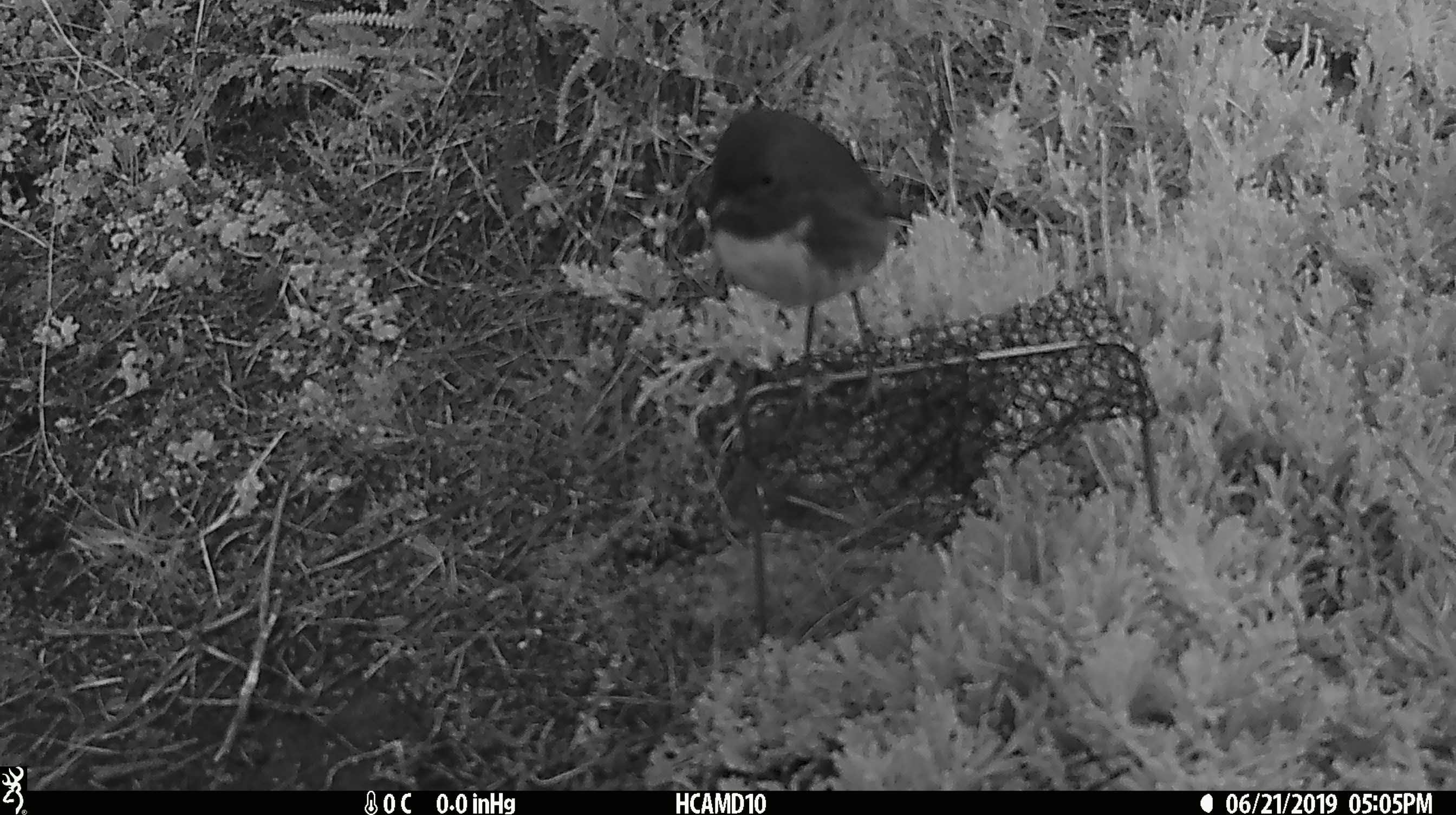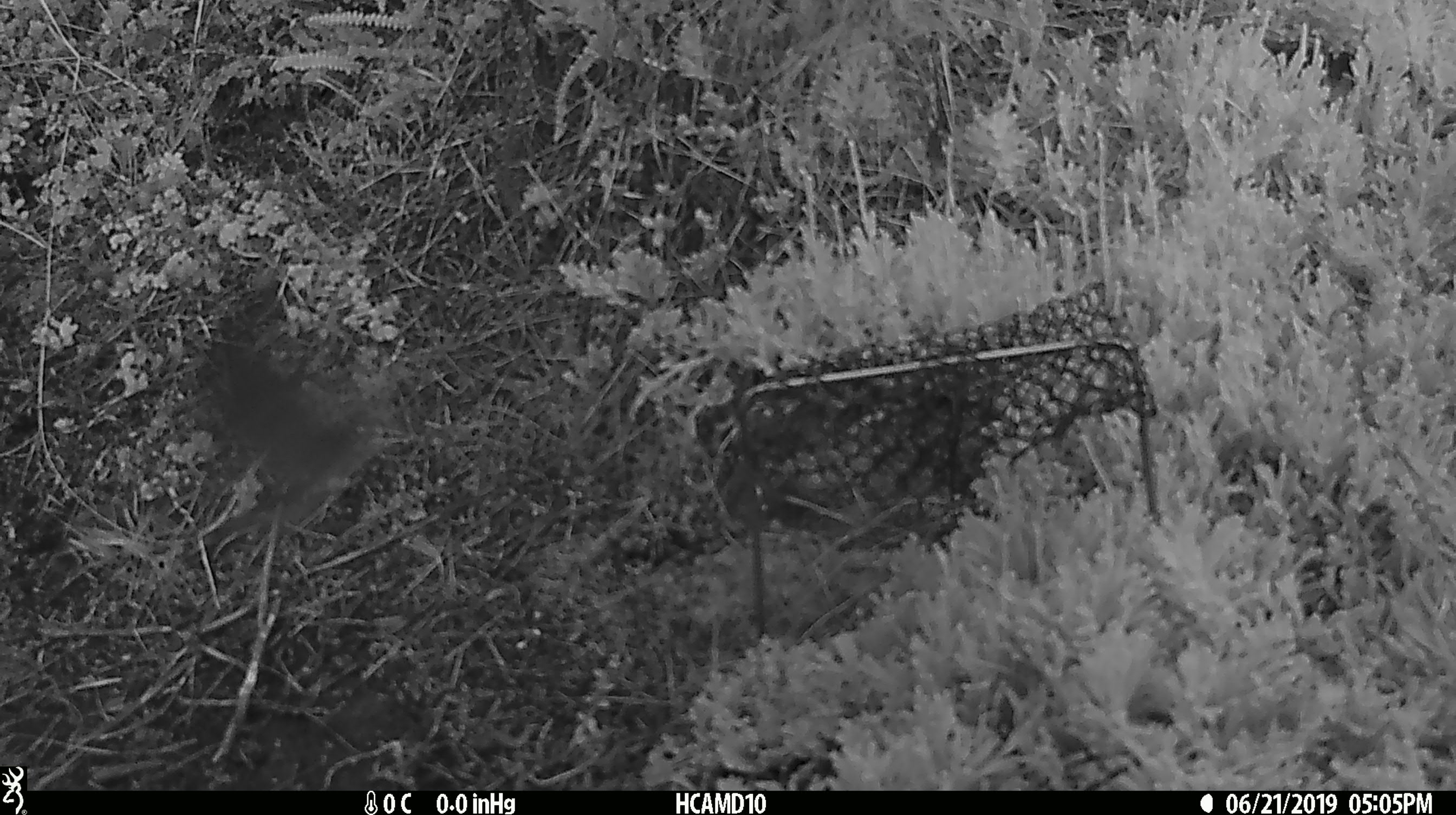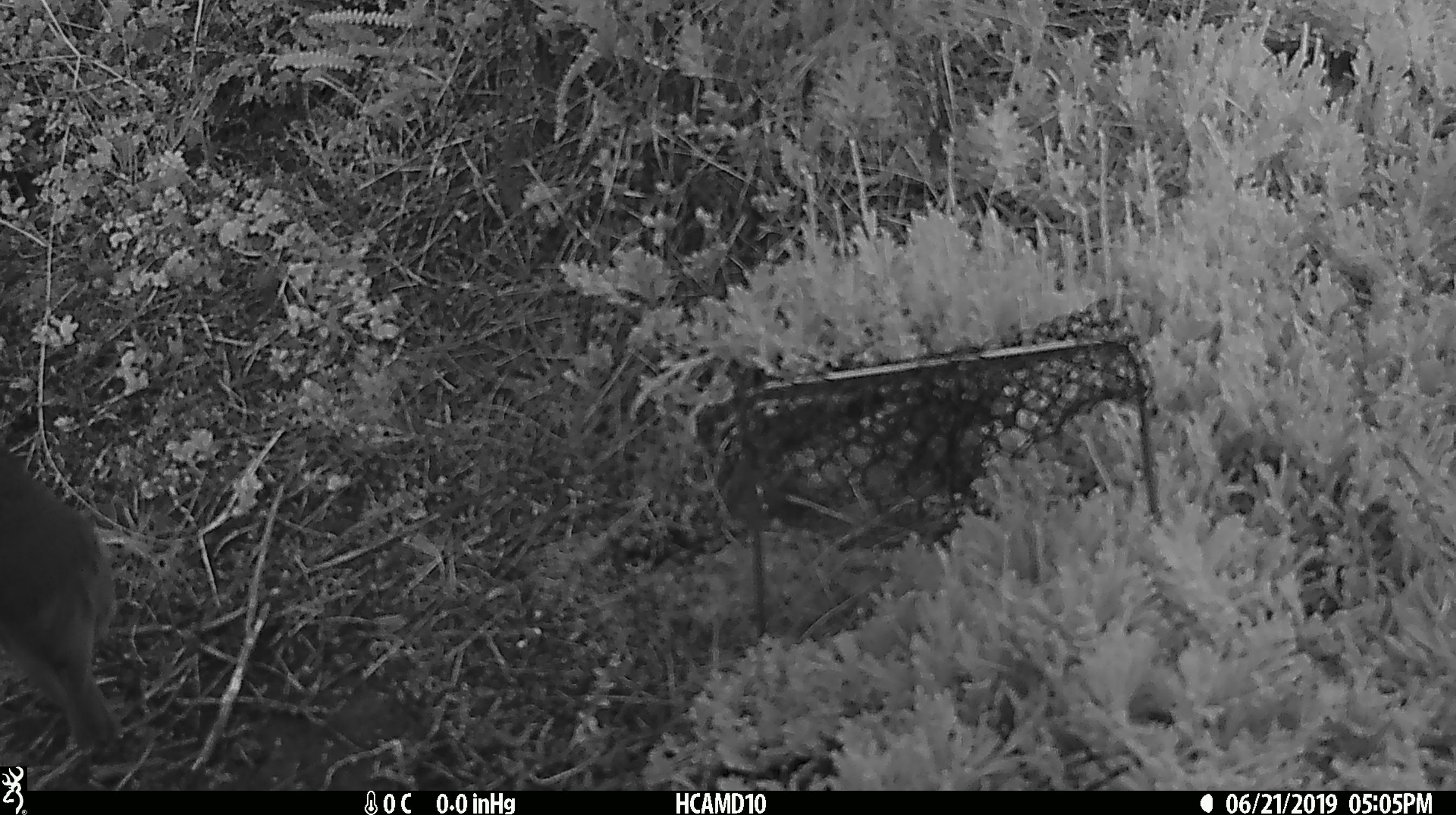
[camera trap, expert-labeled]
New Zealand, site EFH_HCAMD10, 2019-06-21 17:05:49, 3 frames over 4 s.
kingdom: Animalia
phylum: Chordata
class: Aves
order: Passeriformes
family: Petroicidae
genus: Petroica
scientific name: Petroica australis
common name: new zealand robin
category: robin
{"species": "robin (new zealand robin) (Petroica australis)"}